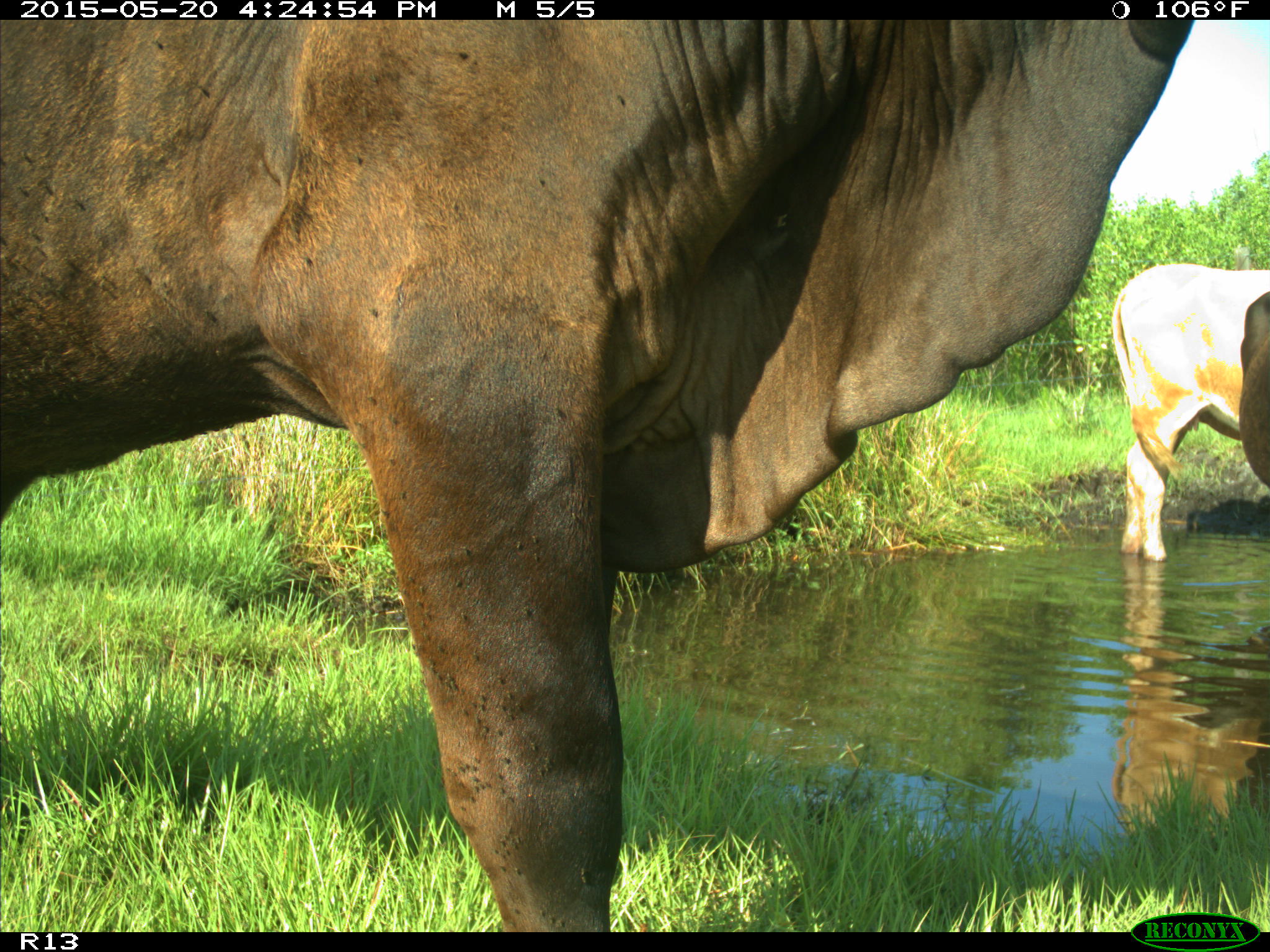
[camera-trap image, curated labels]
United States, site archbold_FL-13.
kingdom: Animalia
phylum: Chordata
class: Mammalia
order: Artiodactyla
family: Bovidae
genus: Bos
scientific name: Bos taurus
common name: domestic cow